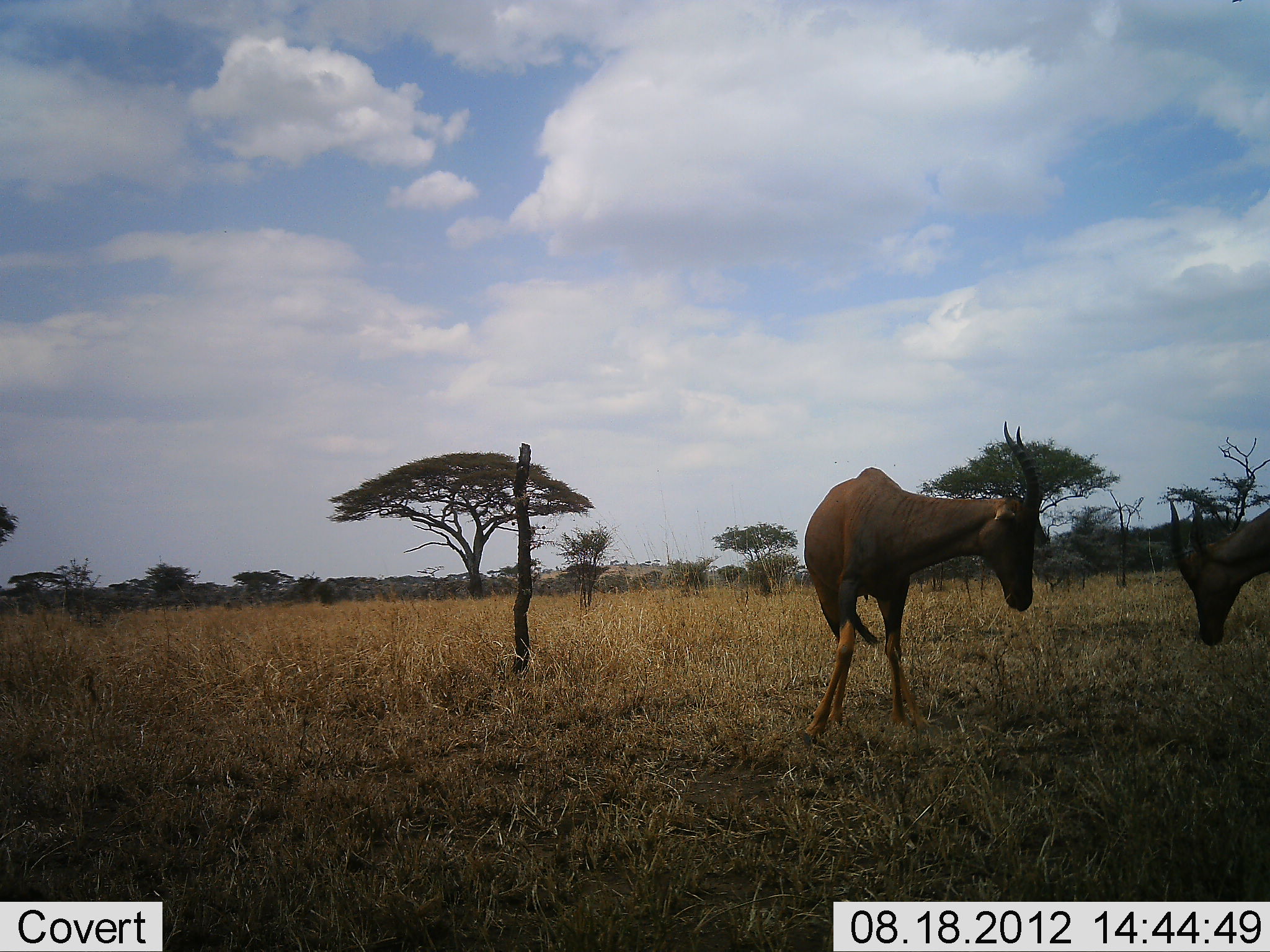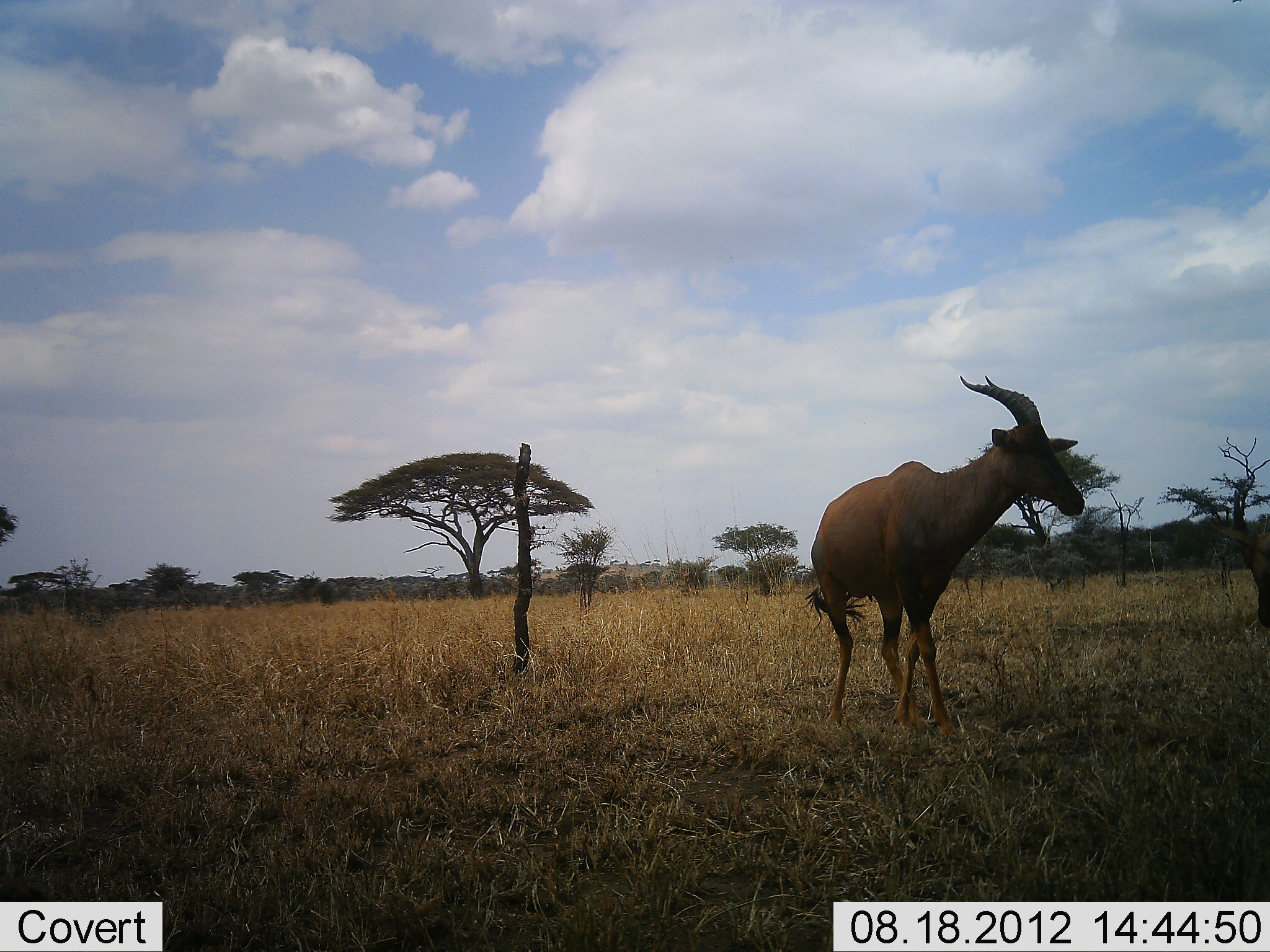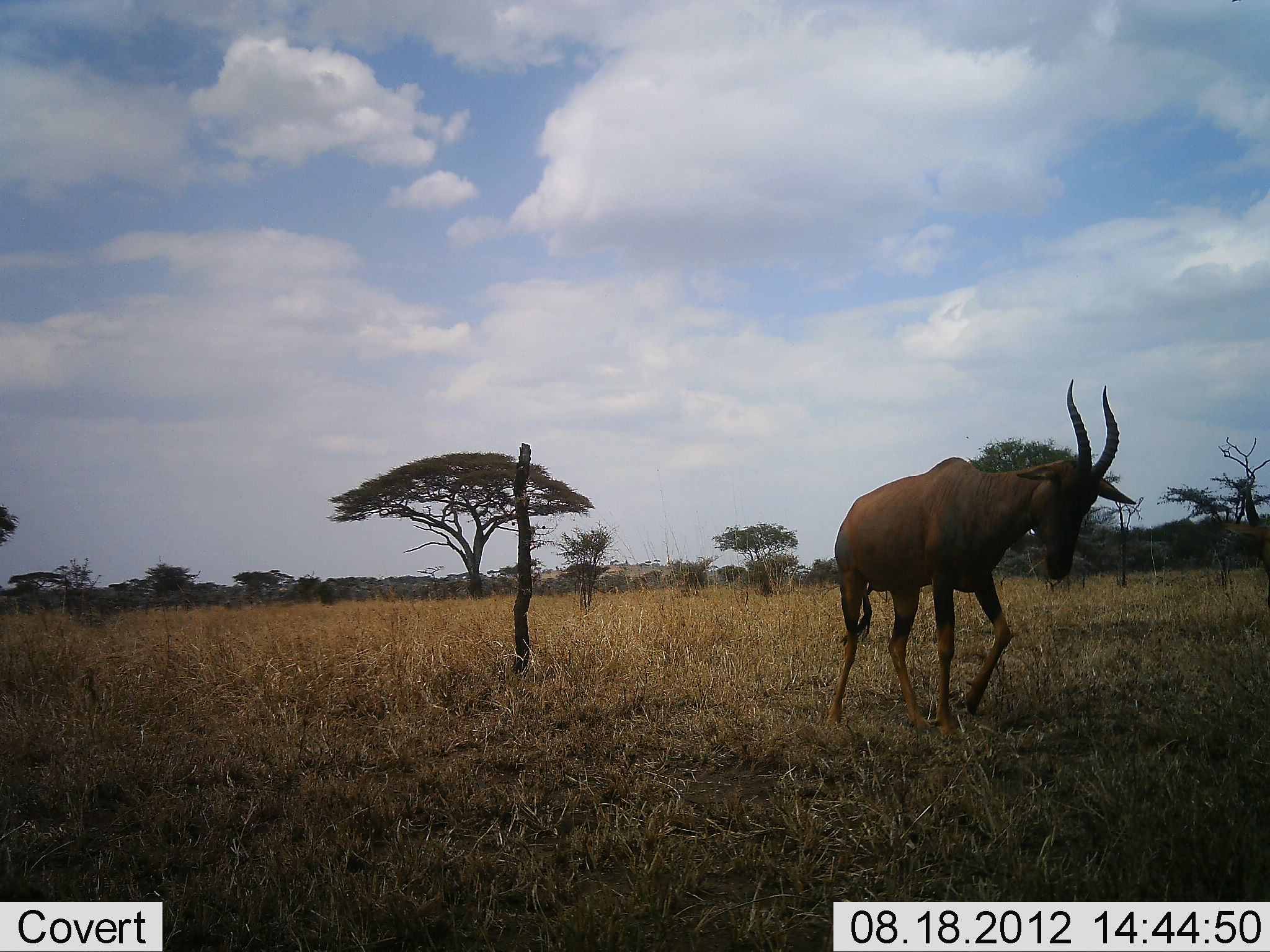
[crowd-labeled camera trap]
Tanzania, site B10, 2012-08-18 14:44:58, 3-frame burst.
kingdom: Animalia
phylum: Chordata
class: Mammalia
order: Artiodactyla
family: Bovidae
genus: Damaliscus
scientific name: Damaliscus lunatus jimela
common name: topi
Topi (Damaliscus lunatus jimela), count 2. Behavior (volunteer vote fractions): standing 50%, resting 0%, moving 0%, interacting 30%. Young present (vote fraction): 0%. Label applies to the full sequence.